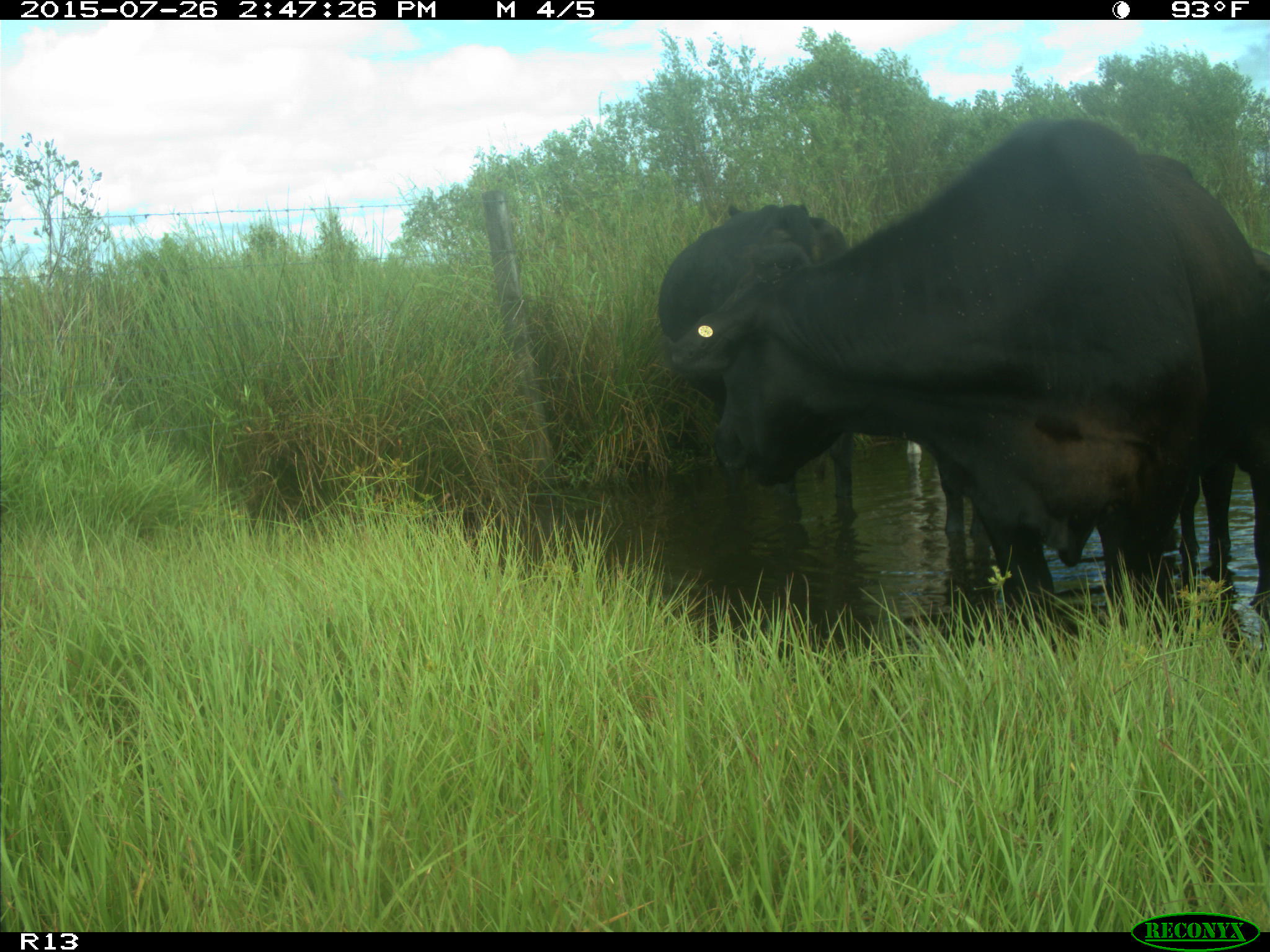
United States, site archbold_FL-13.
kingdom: Animalia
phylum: Chordata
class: Mammalia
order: Artiodactyla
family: Bovidae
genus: Bos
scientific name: Bos taurus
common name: domestic cow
Bos taurus (domestic cow).